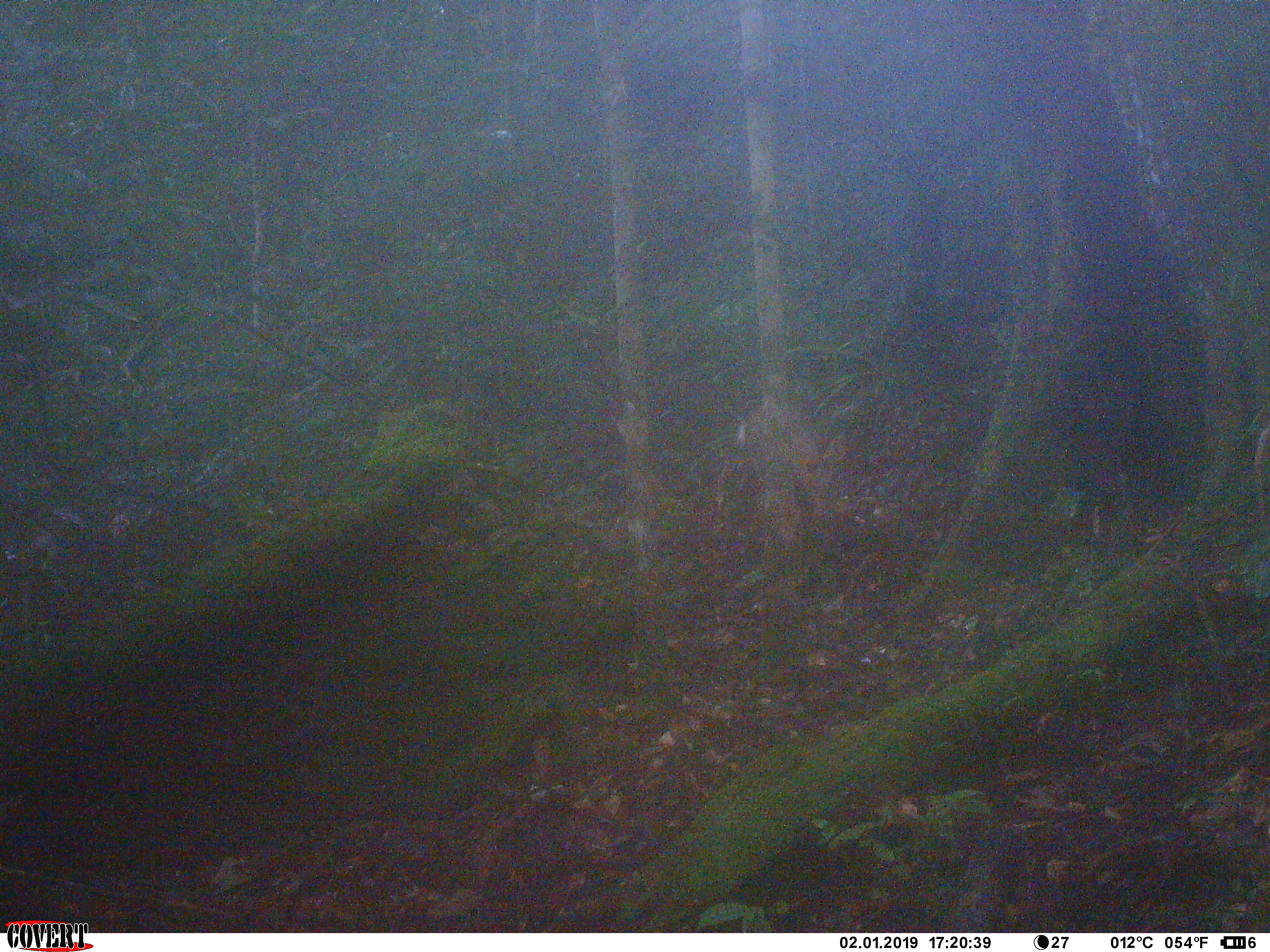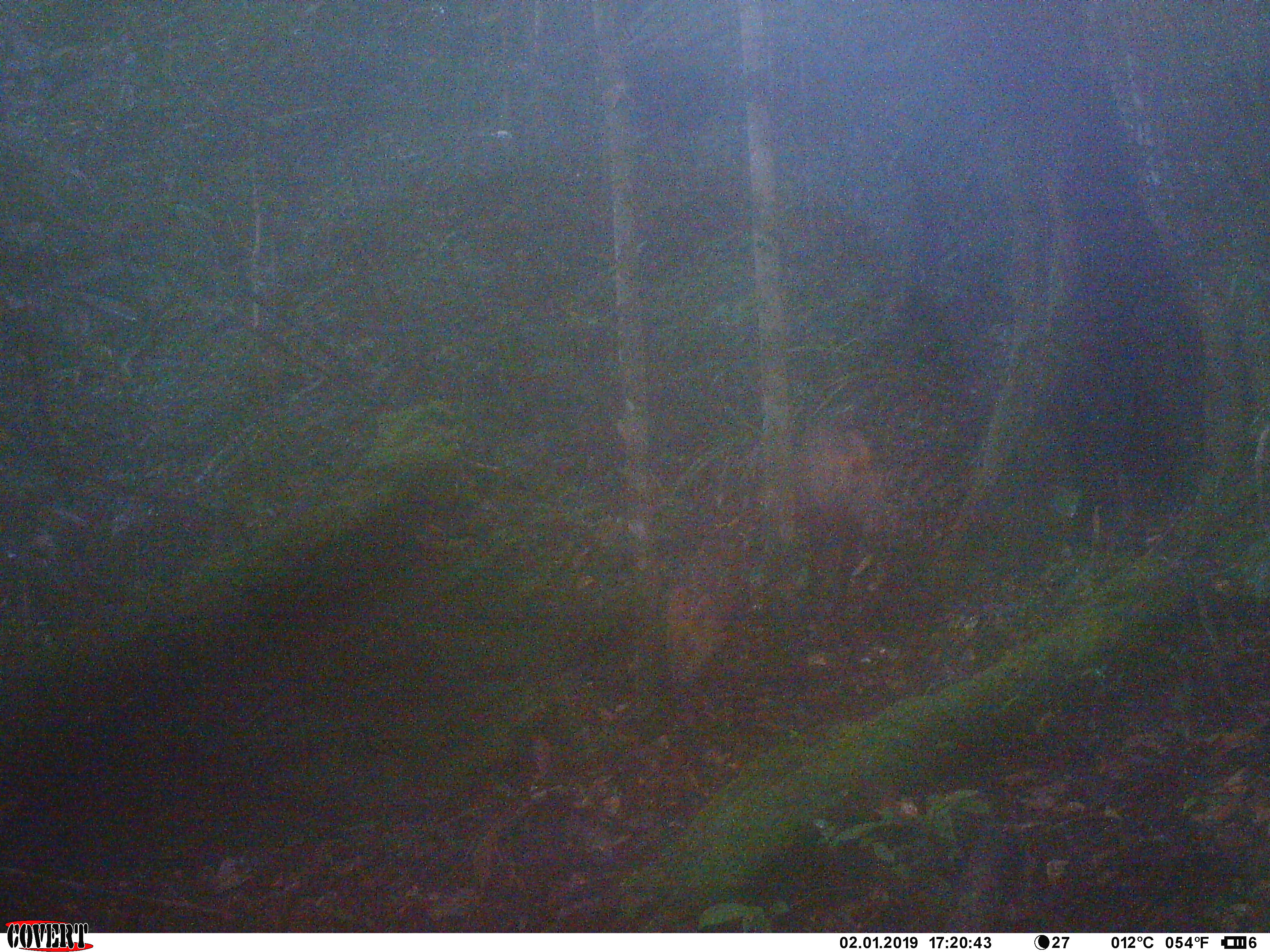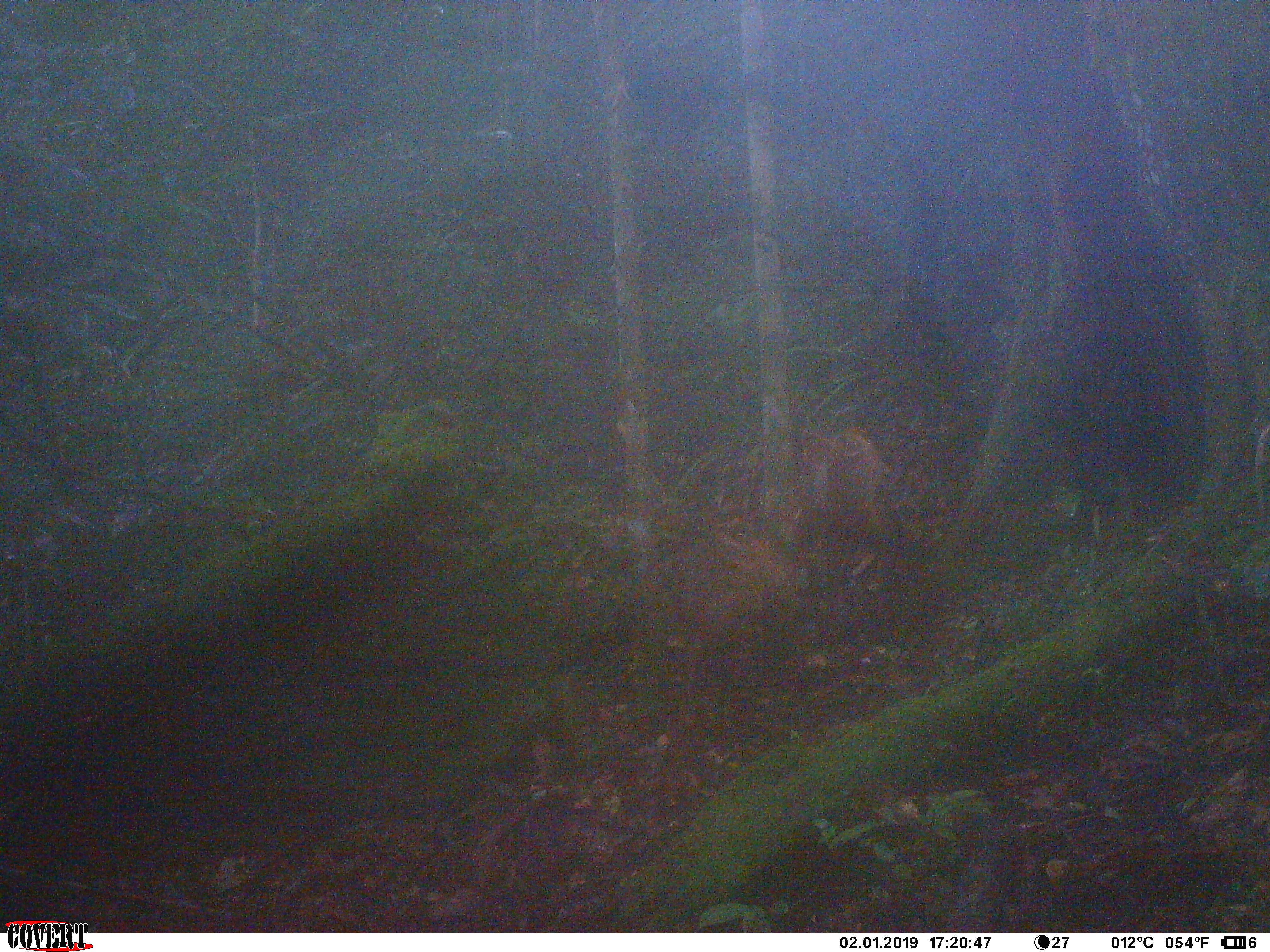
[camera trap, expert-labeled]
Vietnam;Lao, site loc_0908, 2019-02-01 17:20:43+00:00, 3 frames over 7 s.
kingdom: Animalia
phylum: Chordata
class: Mammalia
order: Artiodactyla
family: Cervidae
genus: Muntiacus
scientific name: Muntiacus rooseveltorum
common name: roosevelt's muntjac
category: roosevelts muntjac group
Roosevelts muntjac group (roosevelt's muntjac) (Muntiacus rooseveltorum). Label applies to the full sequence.